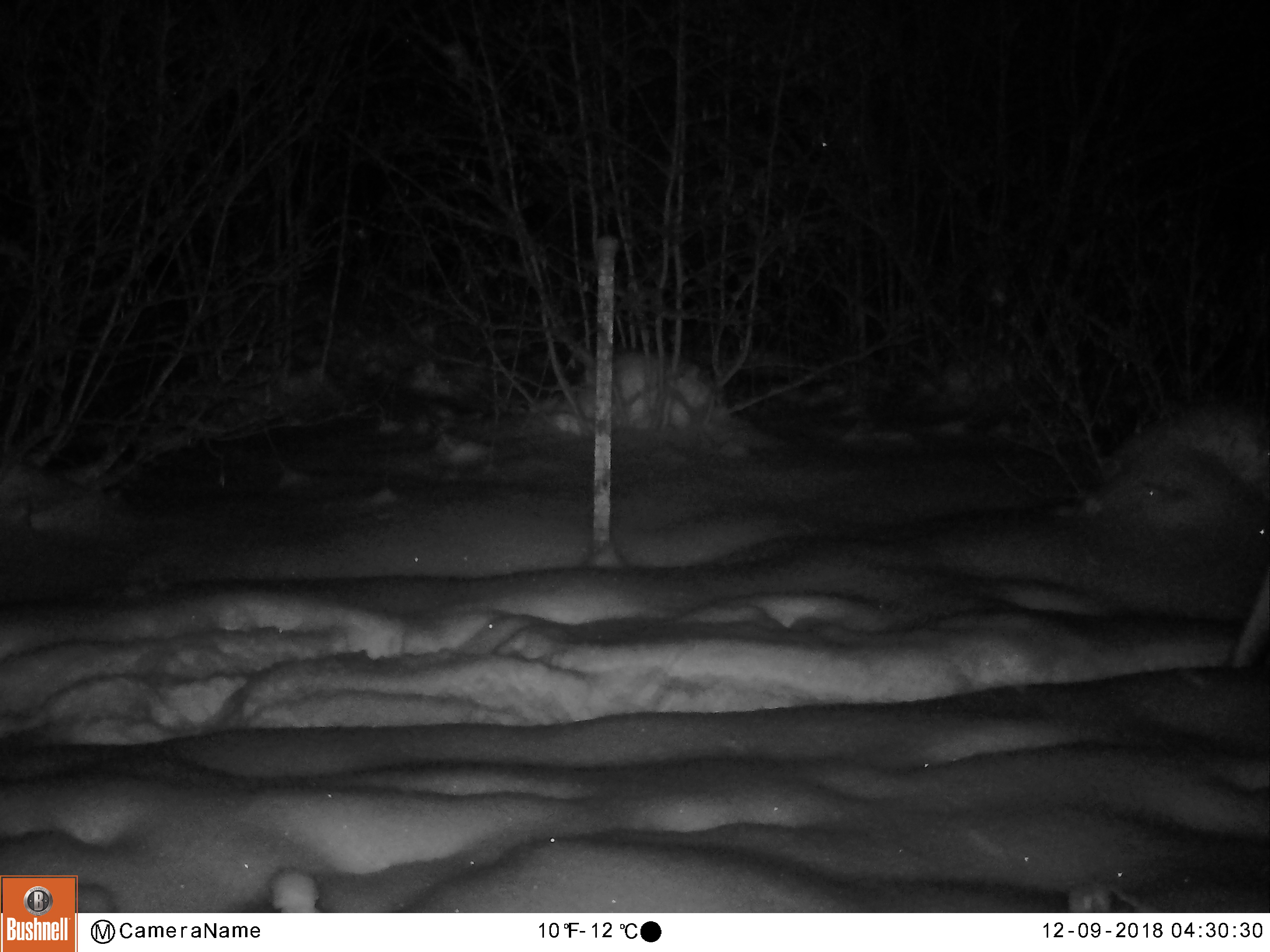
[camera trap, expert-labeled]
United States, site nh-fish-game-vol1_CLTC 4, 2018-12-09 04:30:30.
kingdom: Animalia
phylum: Chordata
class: Mammalia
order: Artiodactyla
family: Cervidae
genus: Alces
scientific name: Alces alces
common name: moose